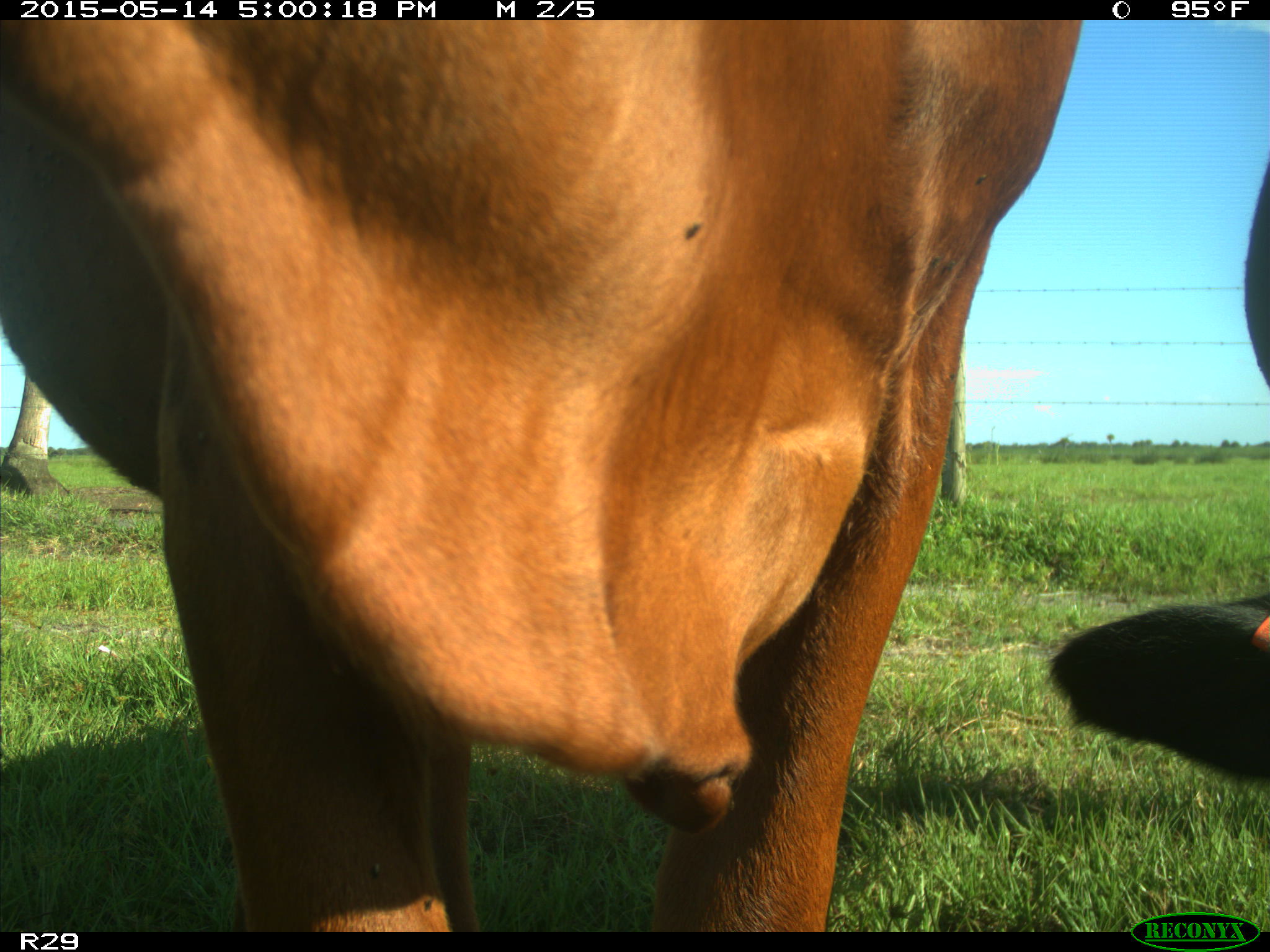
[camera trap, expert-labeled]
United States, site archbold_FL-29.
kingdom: Animalia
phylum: Chordata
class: Mammalia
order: Artiodactyla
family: Bovidae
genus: Bos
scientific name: Bos taurus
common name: domestic cow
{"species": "Bos taurus (domestic cow)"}